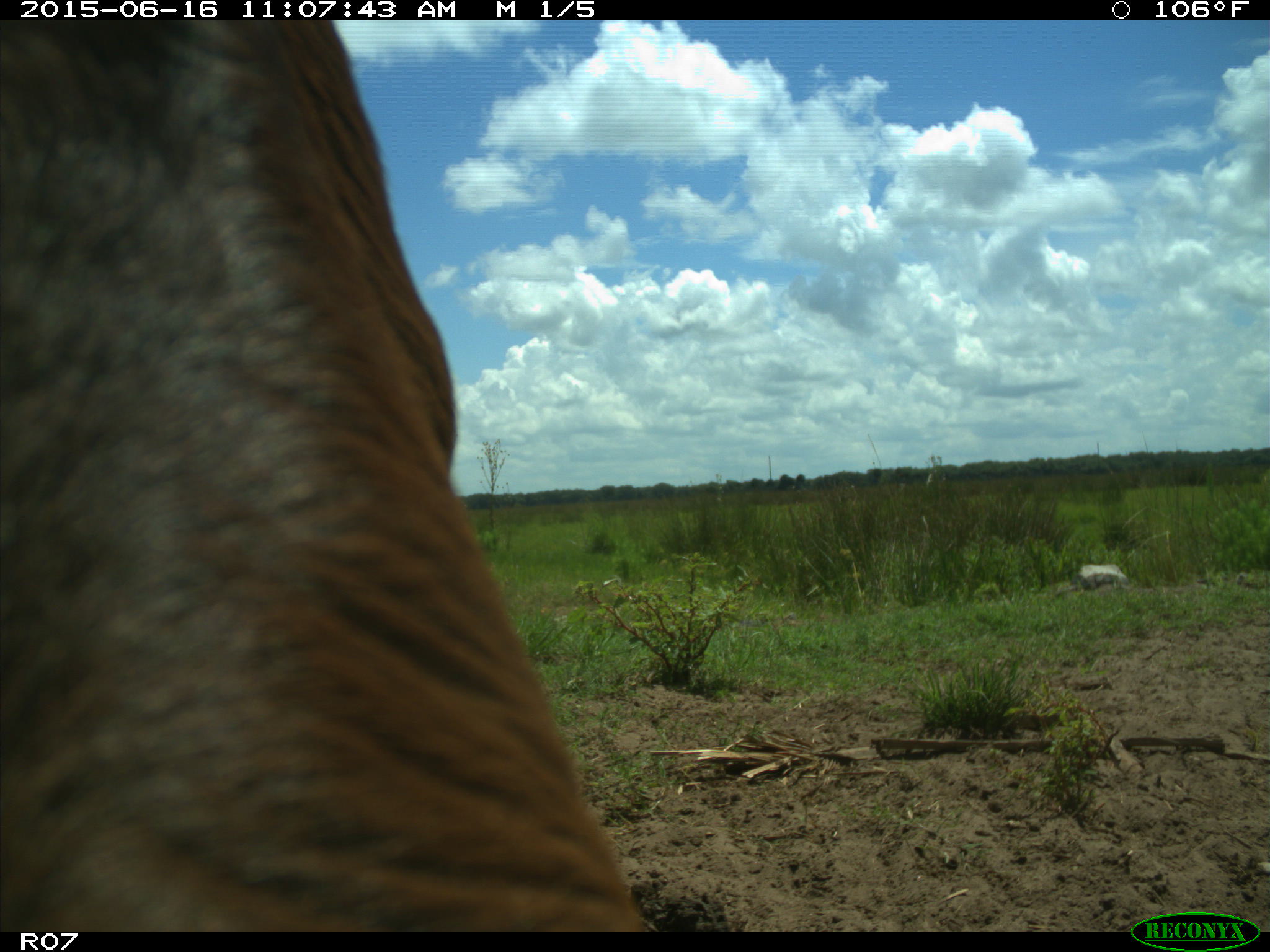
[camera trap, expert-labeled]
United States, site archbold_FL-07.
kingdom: Animalia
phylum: Chordata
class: Mammalia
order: Artiodactyla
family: Bovidae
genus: Bos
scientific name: Bos taurus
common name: domestic cow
Bos taurus (domestic cow).